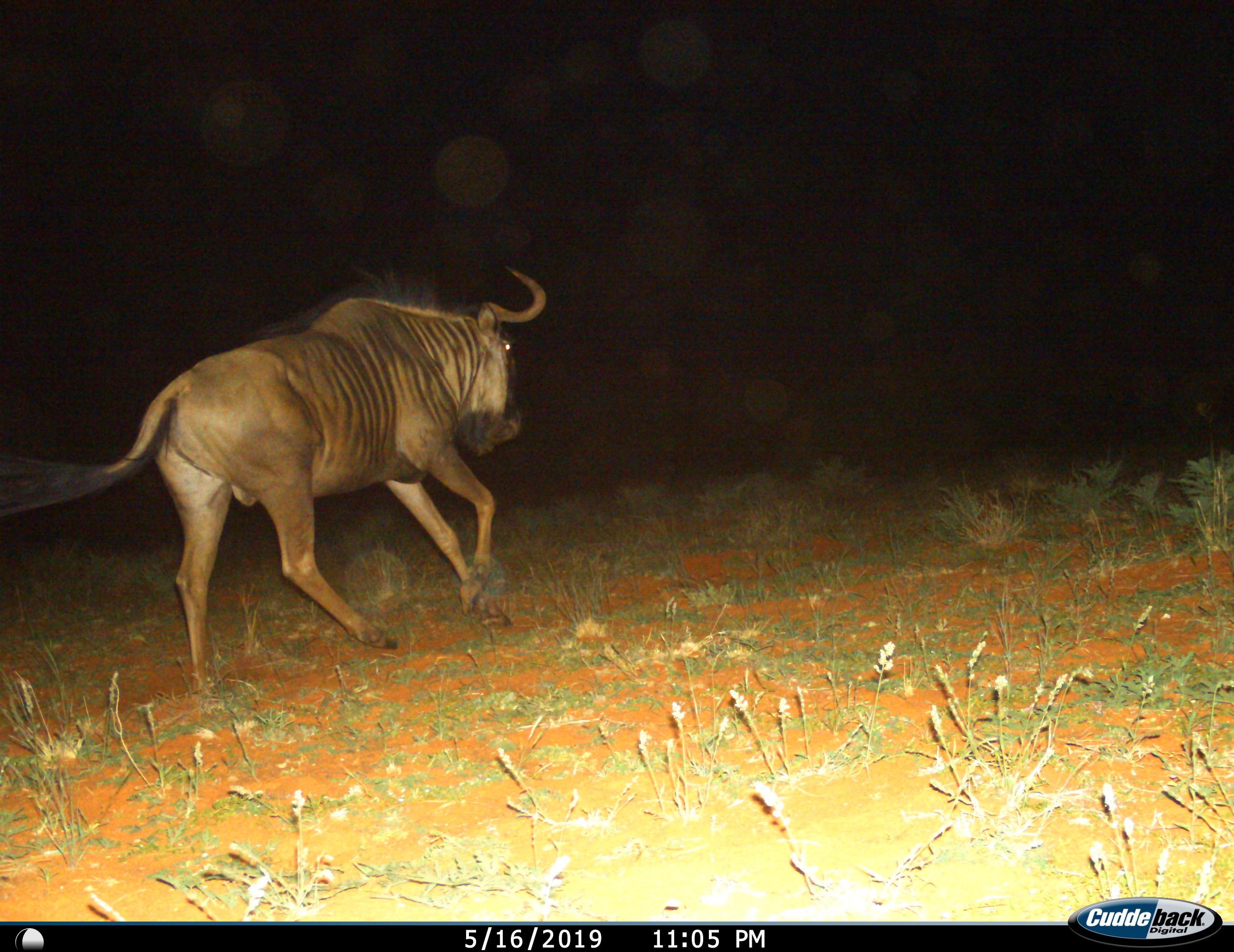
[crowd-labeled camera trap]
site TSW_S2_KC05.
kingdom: Animalia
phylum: Chordata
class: Mammalia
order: Artiodactyla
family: Bovidae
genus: Connochaetes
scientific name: Connochaetes taurinus taurinus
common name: blue wildebeest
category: wildebeestblue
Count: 1.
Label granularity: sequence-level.